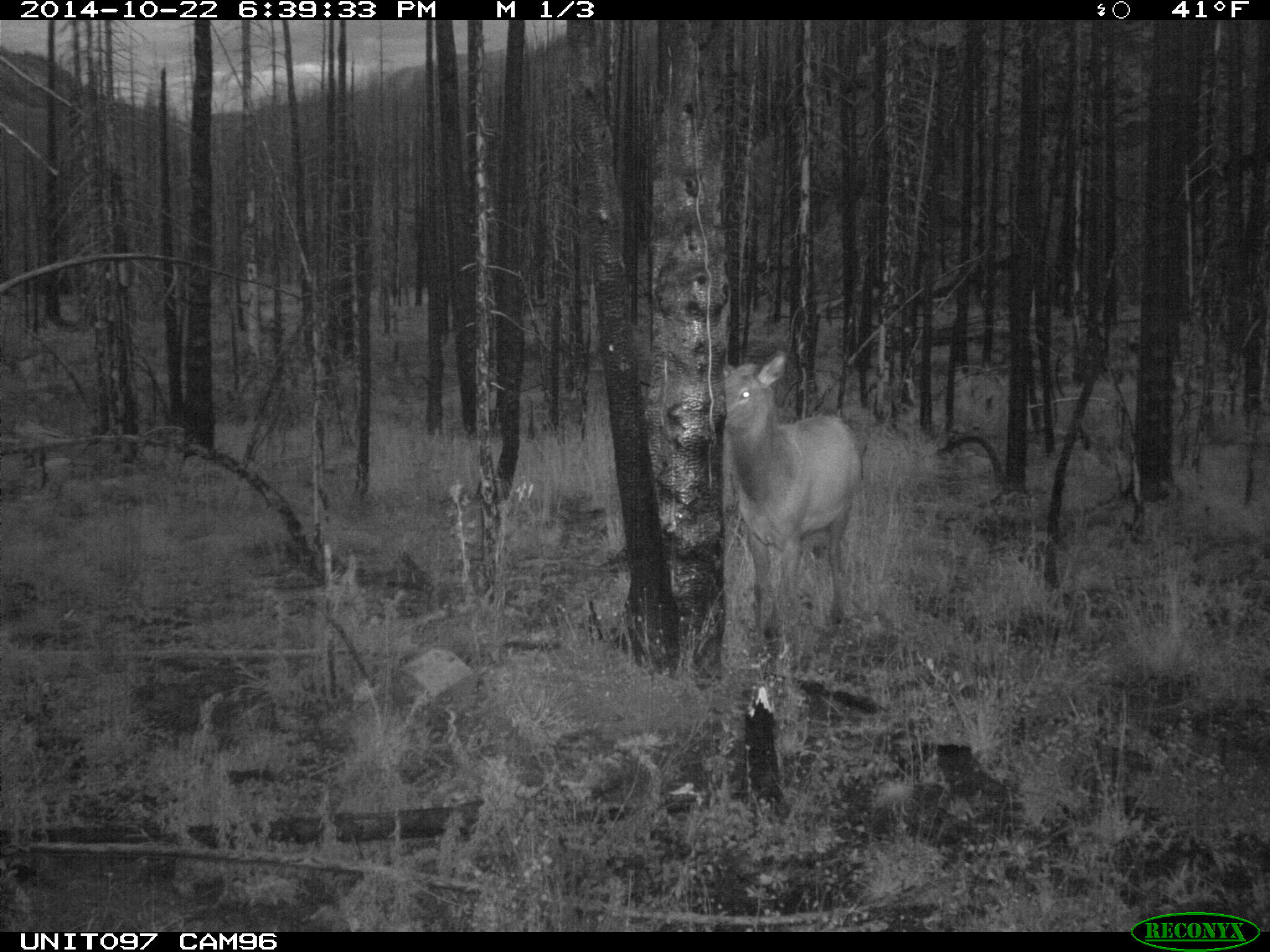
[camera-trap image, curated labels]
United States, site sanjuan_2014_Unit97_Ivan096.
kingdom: Animalia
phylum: Chordata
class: Mammalia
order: Artiodactyla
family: Cervidae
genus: Cervus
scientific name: Cervus elaphus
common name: red deer